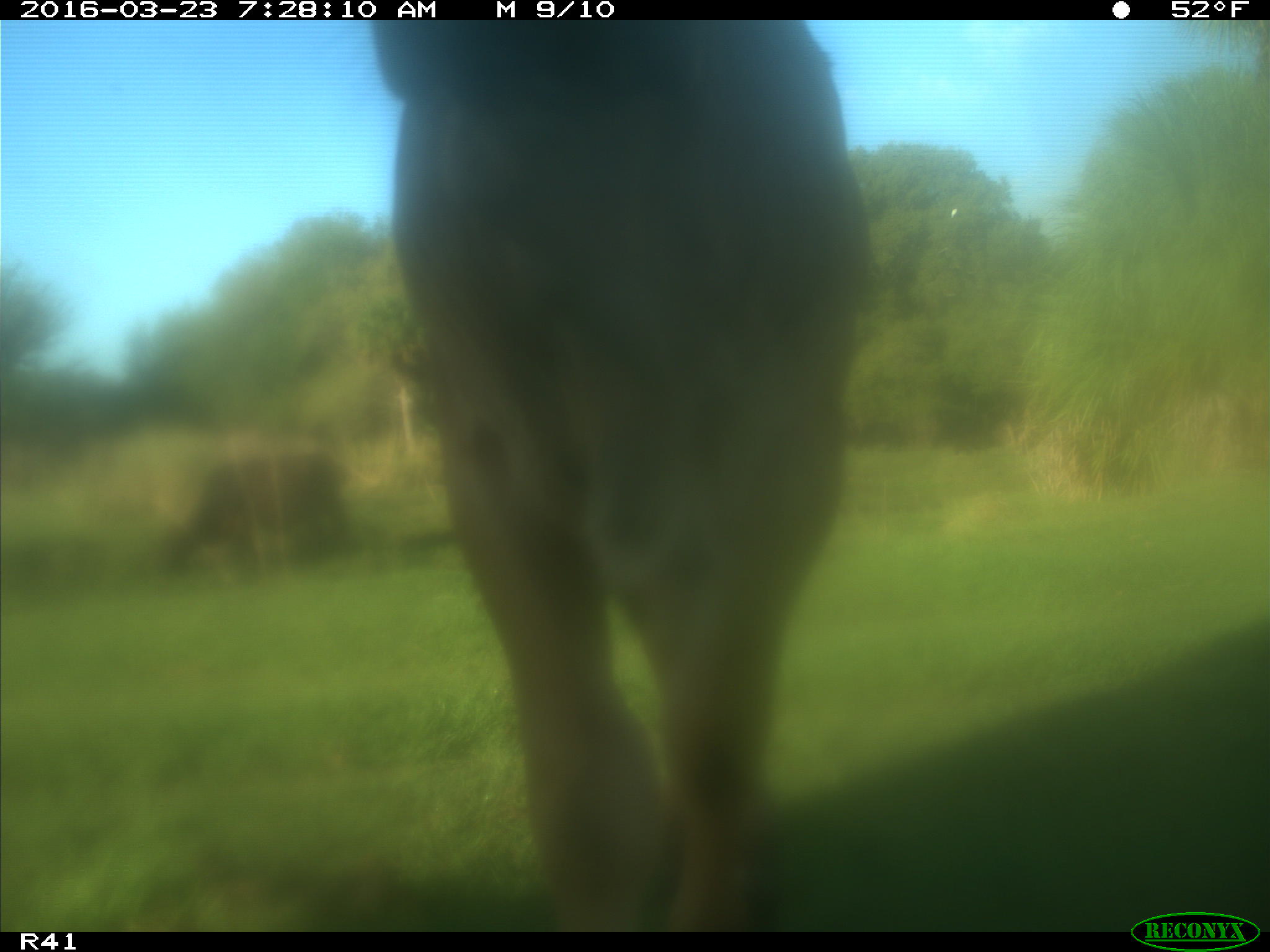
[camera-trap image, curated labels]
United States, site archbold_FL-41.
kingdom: Animalia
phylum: Chordata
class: Mammalia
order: Artiodactyla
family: Bovidae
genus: Bos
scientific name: Bos taurus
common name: domestic cow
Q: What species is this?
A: Bos taurus (domestic cow).